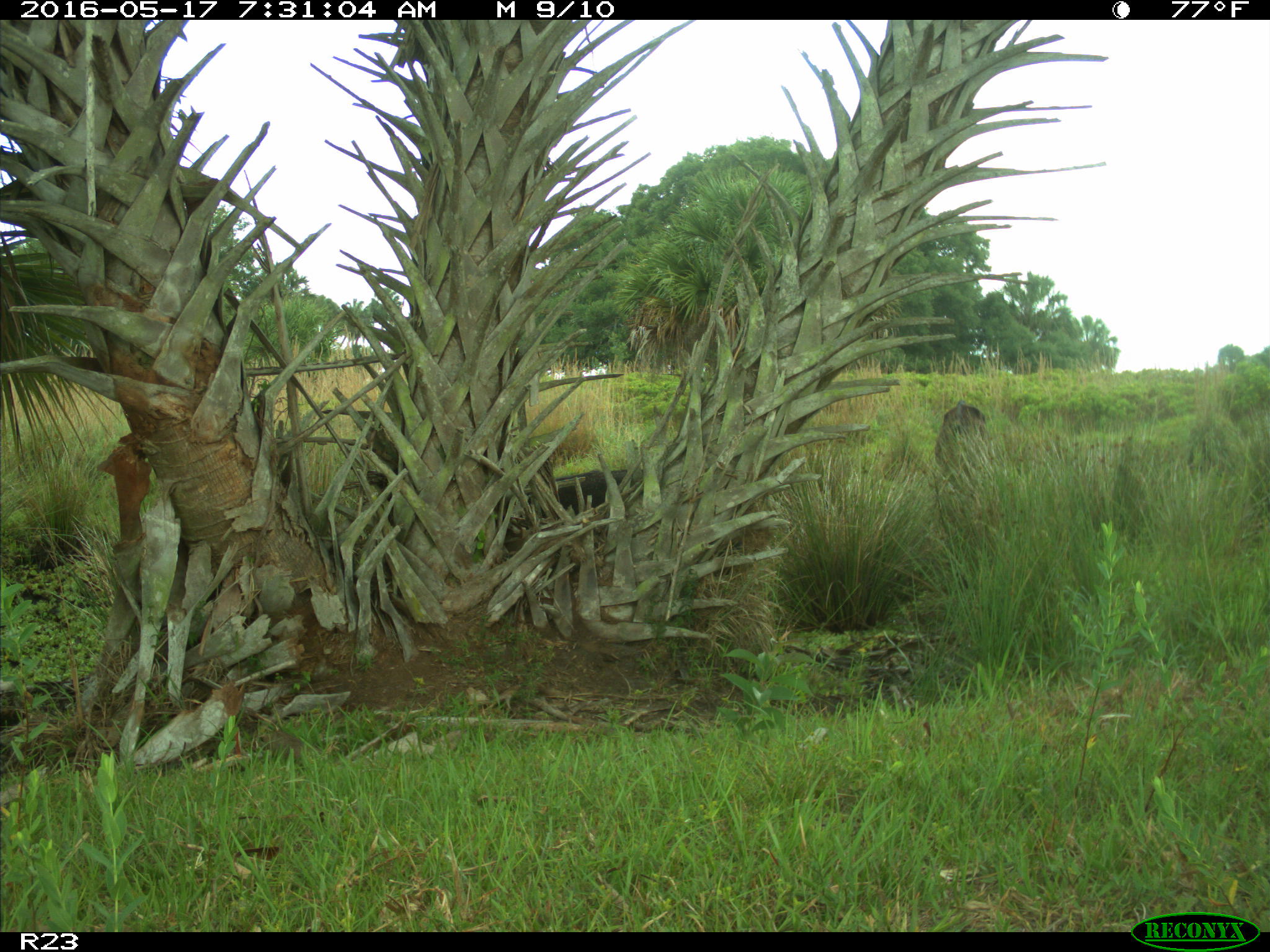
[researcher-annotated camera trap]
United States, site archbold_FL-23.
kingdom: Animalia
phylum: Chordata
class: Mammalia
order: Artiodactyla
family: Bovidae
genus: Bos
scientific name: Bos taurus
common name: domestic cow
Bos taurus (domestic cow).